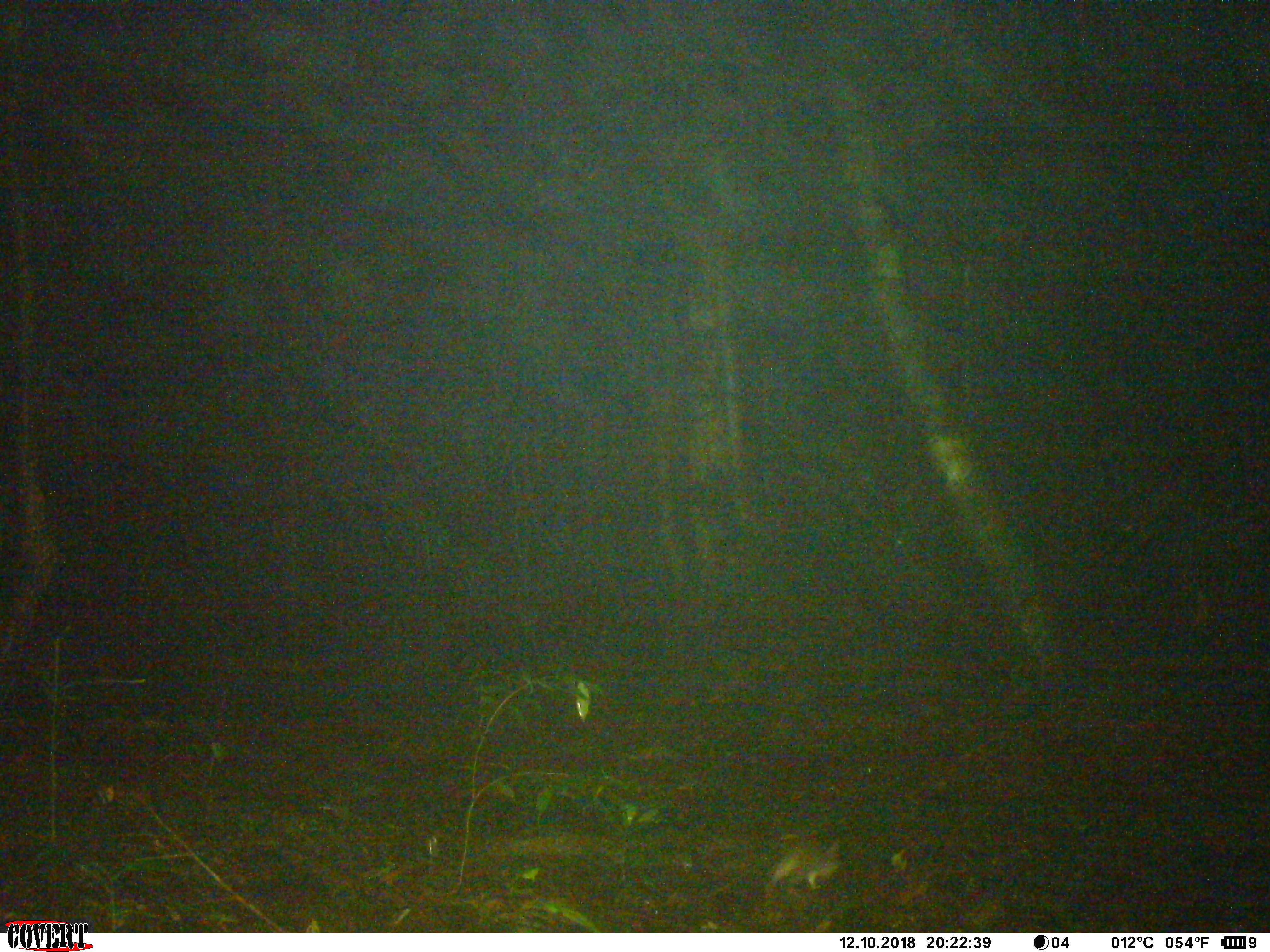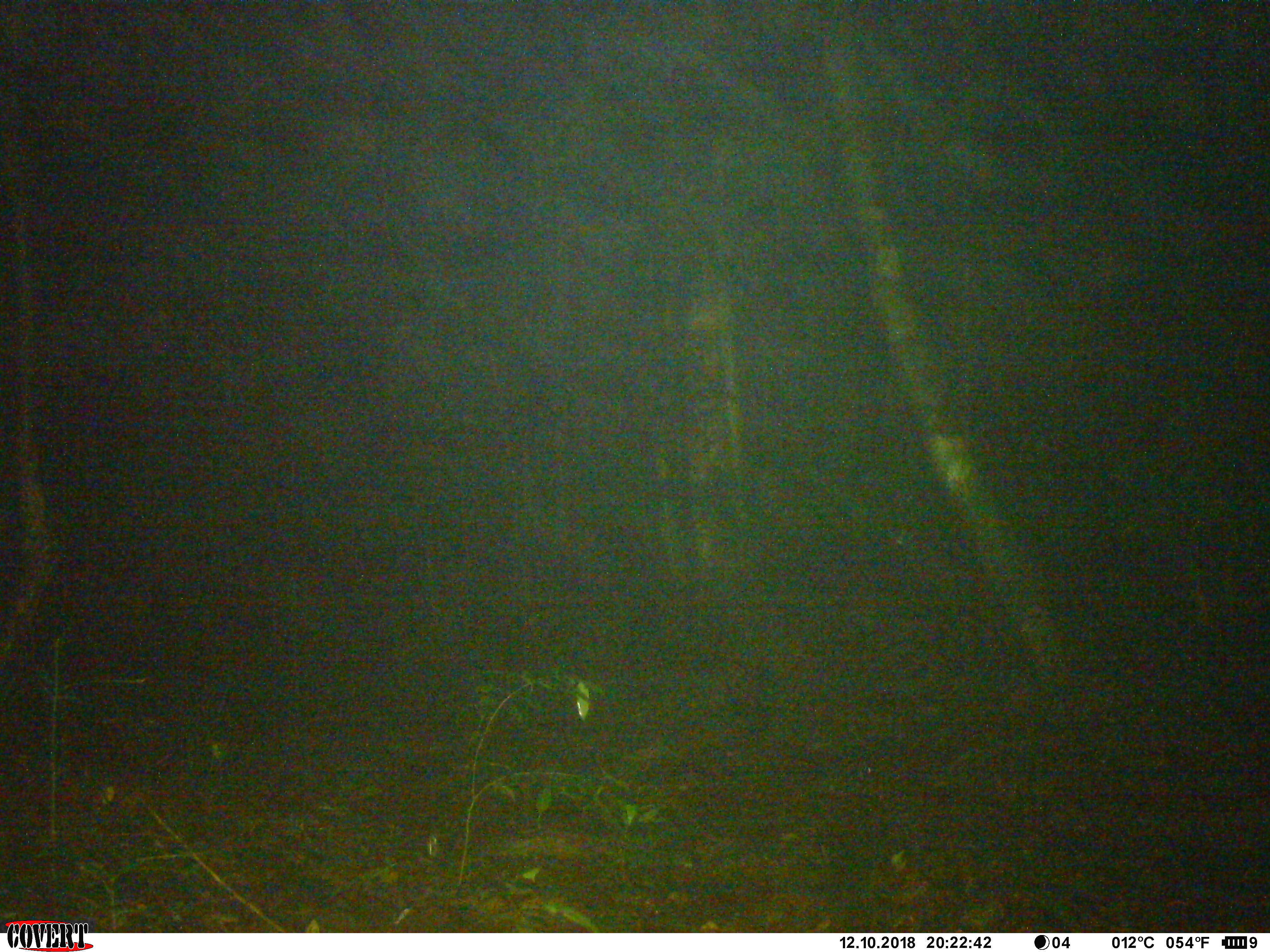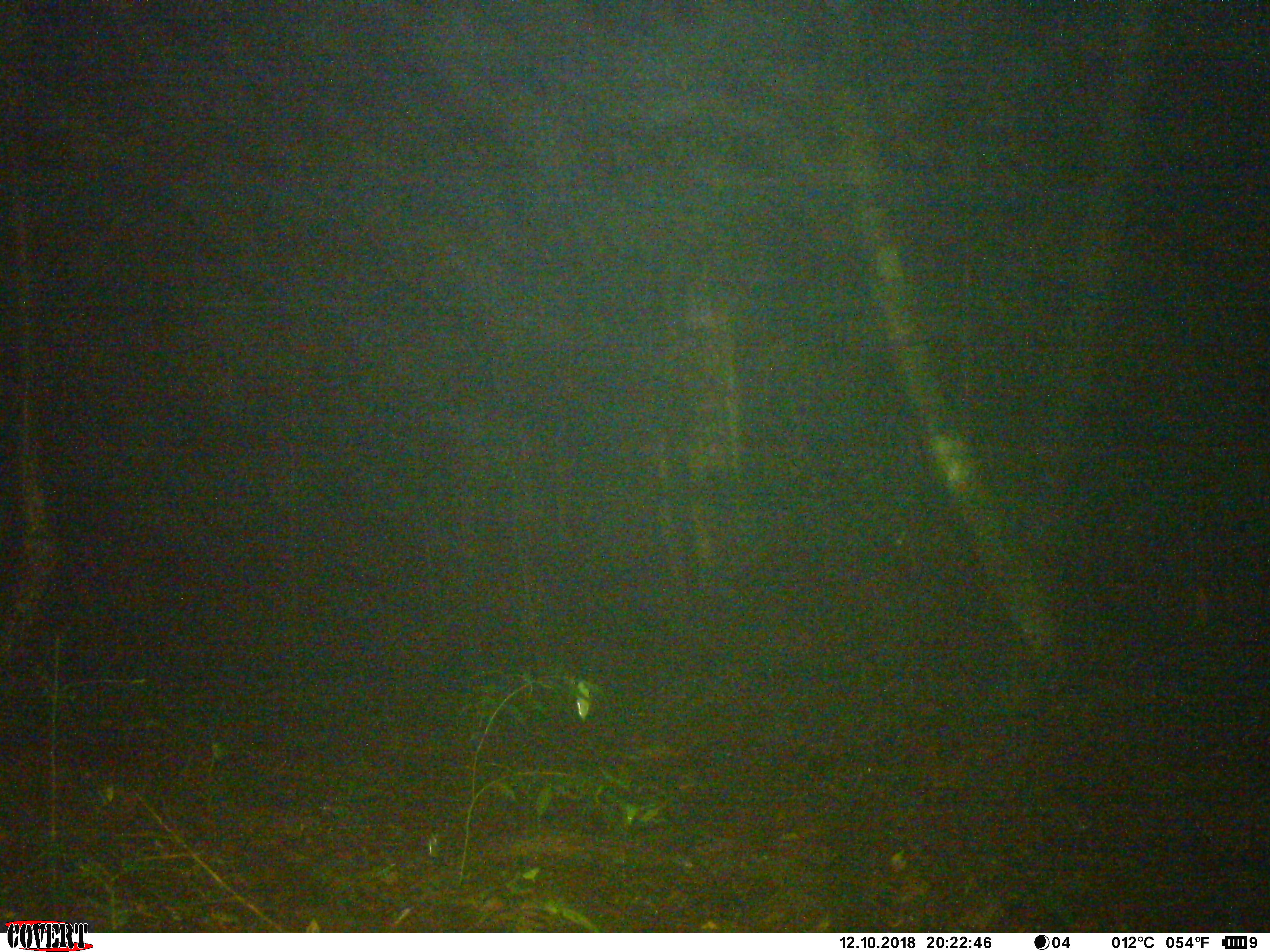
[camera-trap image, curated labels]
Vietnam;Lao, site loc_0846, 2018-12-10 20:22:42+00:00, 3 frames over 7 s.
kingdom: Animalia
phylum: Chordata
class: Mammalia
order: Rodentia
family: Muridae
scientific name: Muridae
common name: old-world mice and rats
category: unidentified murid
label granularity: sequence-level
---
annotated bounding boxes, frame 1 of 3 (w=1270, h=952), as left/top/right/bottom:
unidentified murid: 771/847/839/891